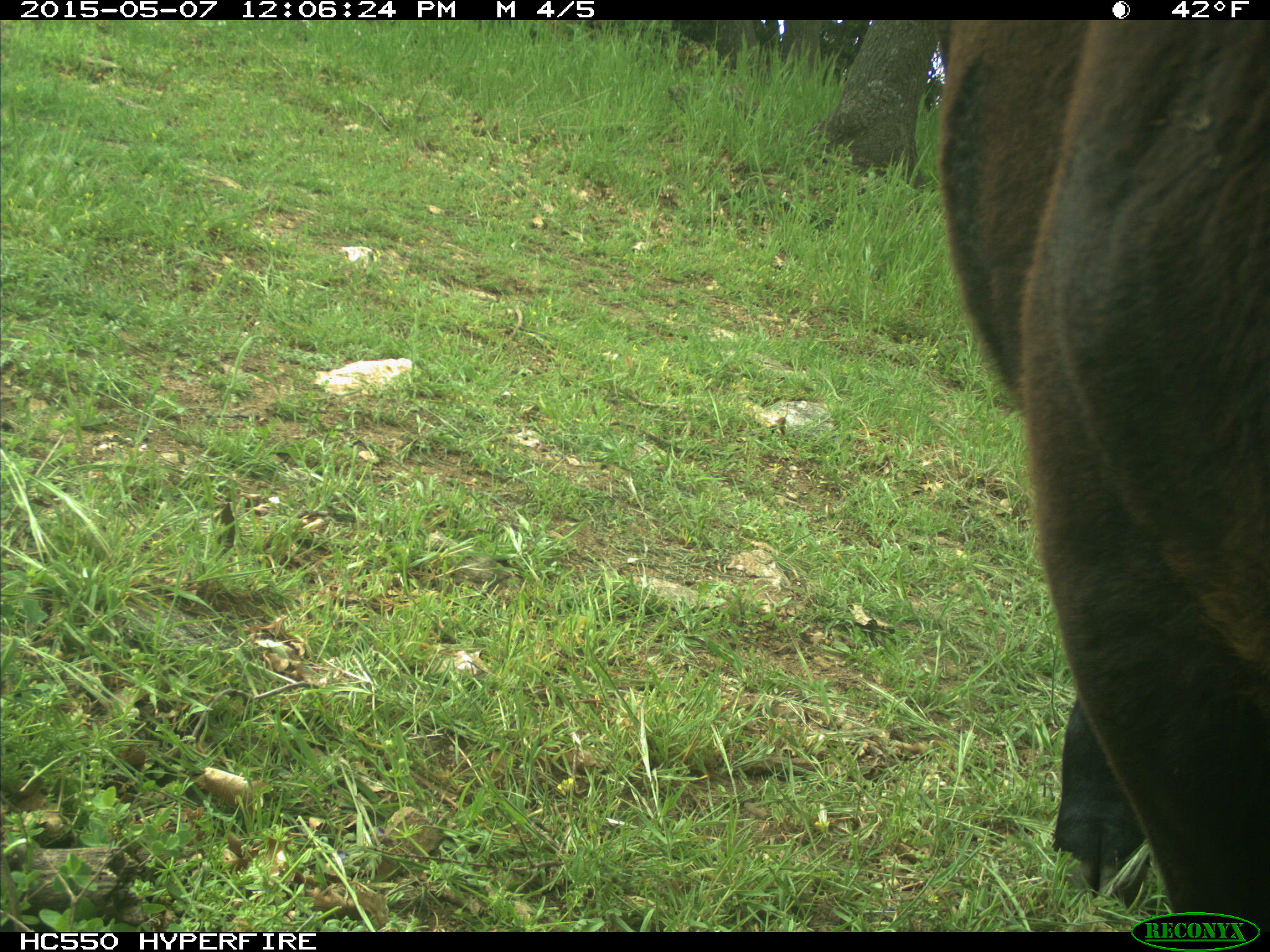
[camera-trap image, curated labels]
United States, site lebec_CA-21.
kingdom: Animalia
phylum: Chordata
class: Mammalia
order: Artiodactyla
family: Bovidae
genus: Bos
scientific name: Bos taurus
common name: domestic cow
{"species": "Bos taurus (domestic cow)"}